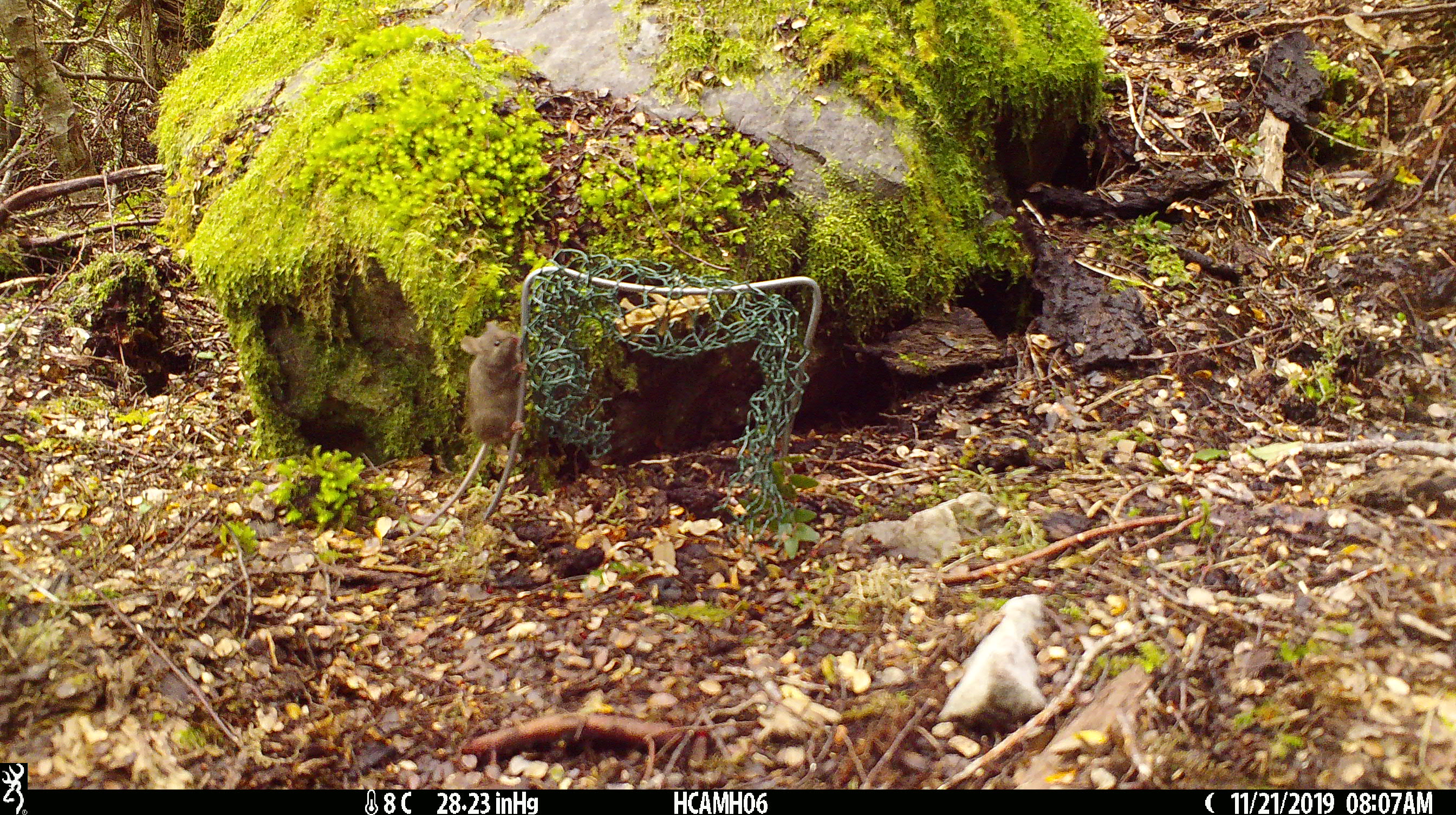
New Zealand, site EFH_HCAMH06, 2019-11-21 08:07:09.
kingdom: Animalia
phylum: Chordata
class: Mammalia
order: Rodentia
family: Muridae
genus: Mus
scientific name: Mus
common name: mouse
Mouse (Mus).